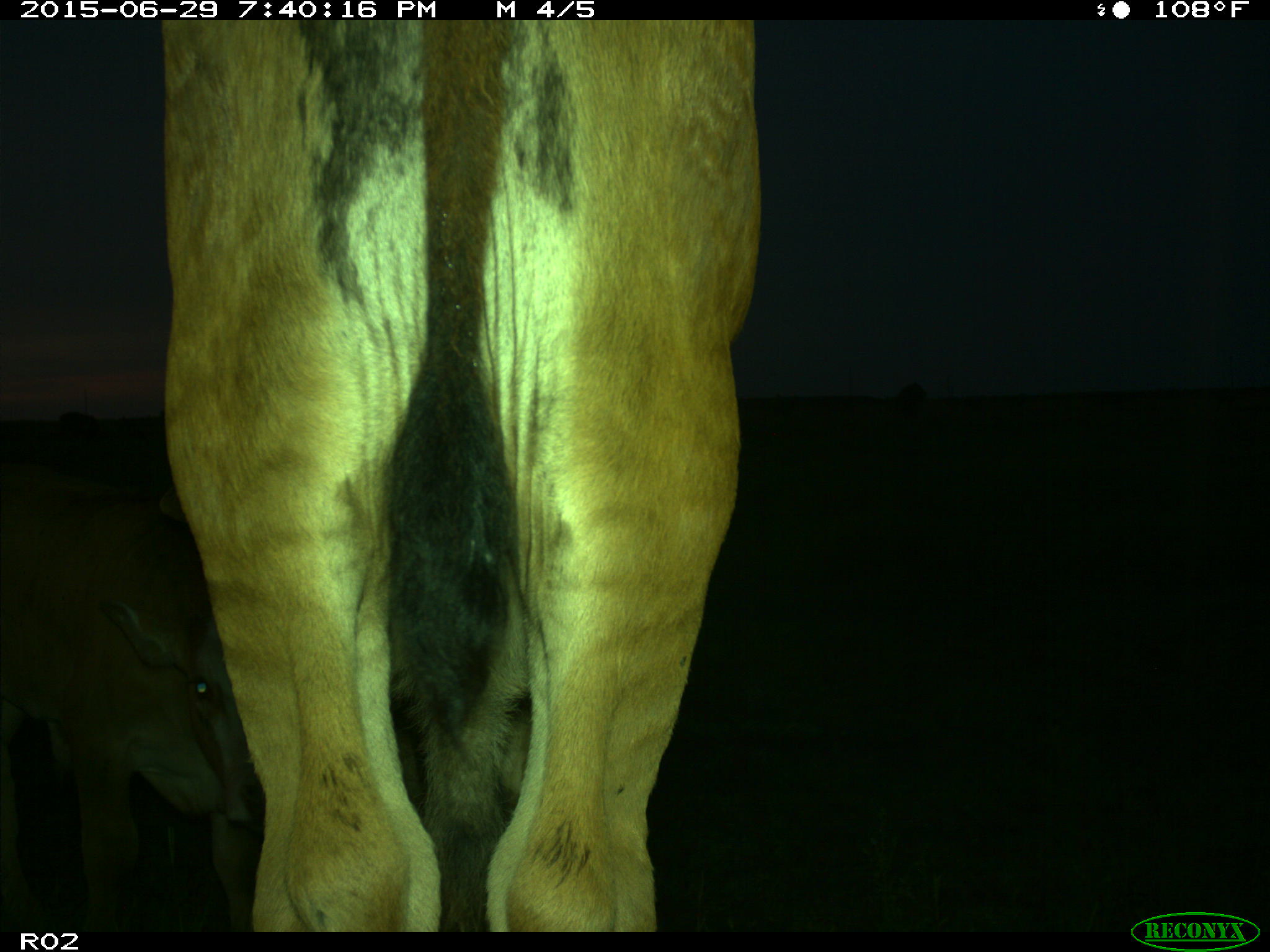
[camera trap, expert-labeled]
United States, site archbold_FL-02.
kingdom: Animalia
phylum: Chordata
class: Mammalia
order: Artiodactyla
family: Bovidae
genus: Bos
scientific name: Bos taurus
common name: domestic cow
Bos taurus (domestic cow).